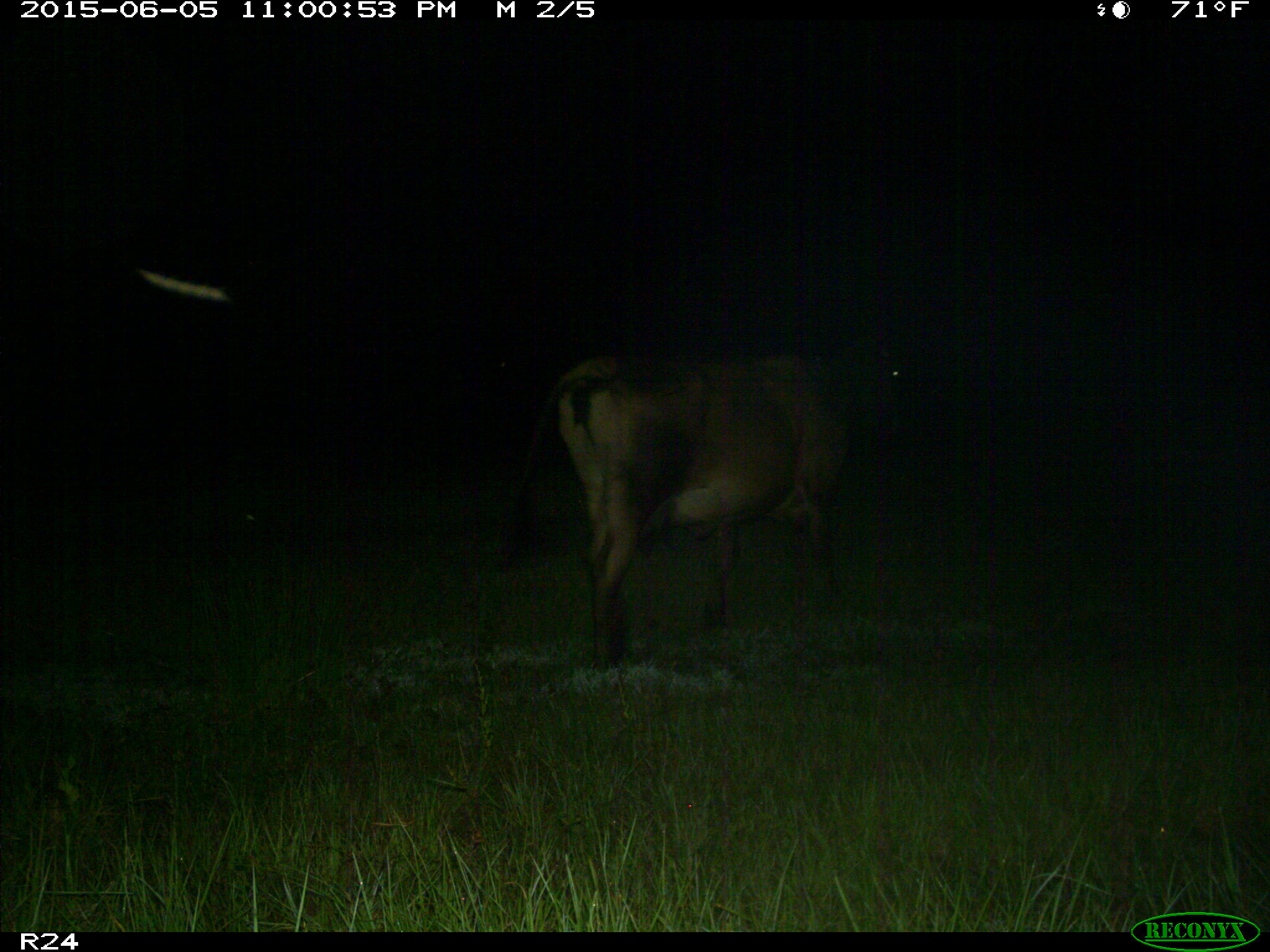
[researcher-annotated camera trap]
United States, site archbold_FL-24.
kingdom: Animalia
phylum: Chordata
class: Mammalia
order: Artiodactyla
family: Bovidae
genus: Bos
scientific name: Bos taurus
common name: domestic cow